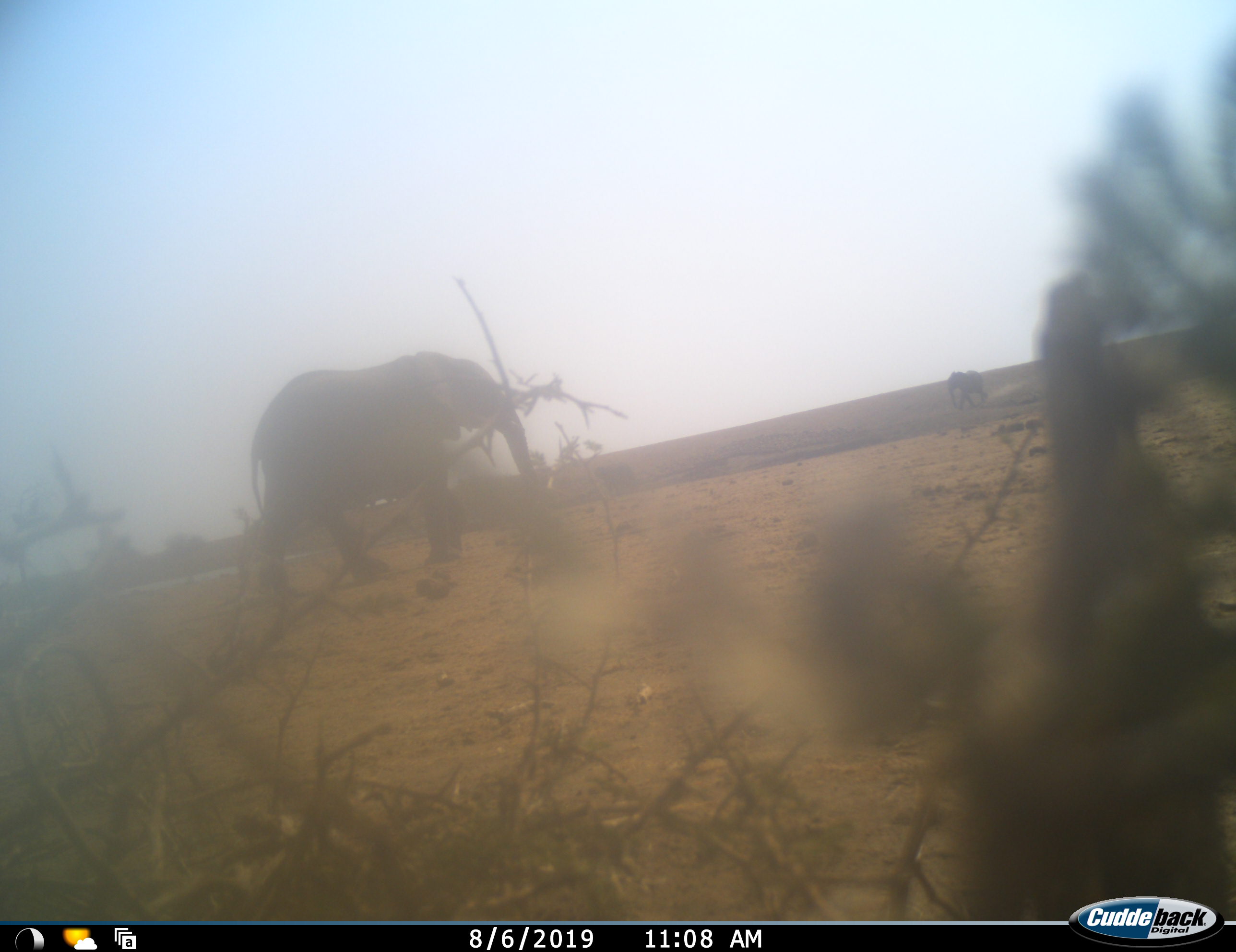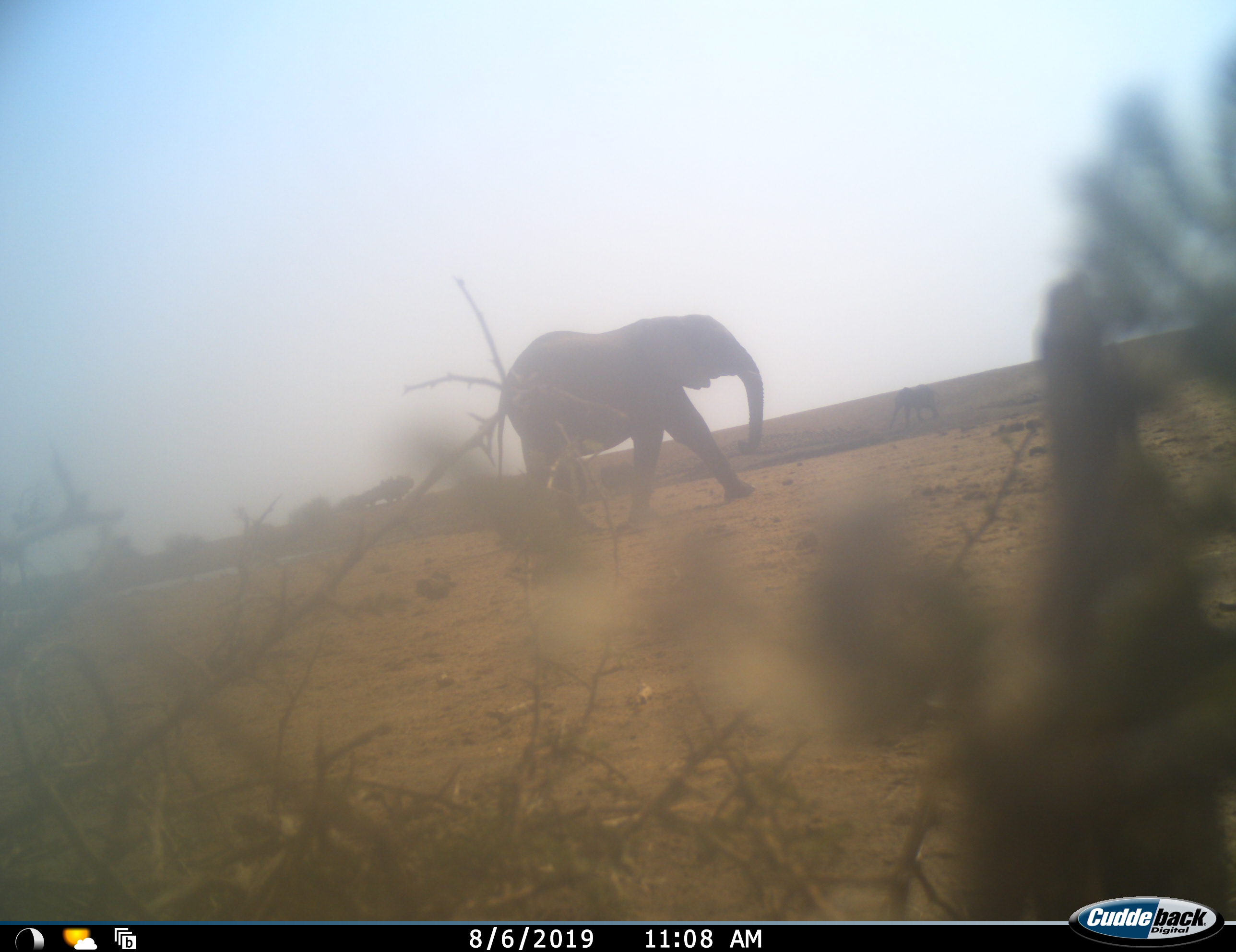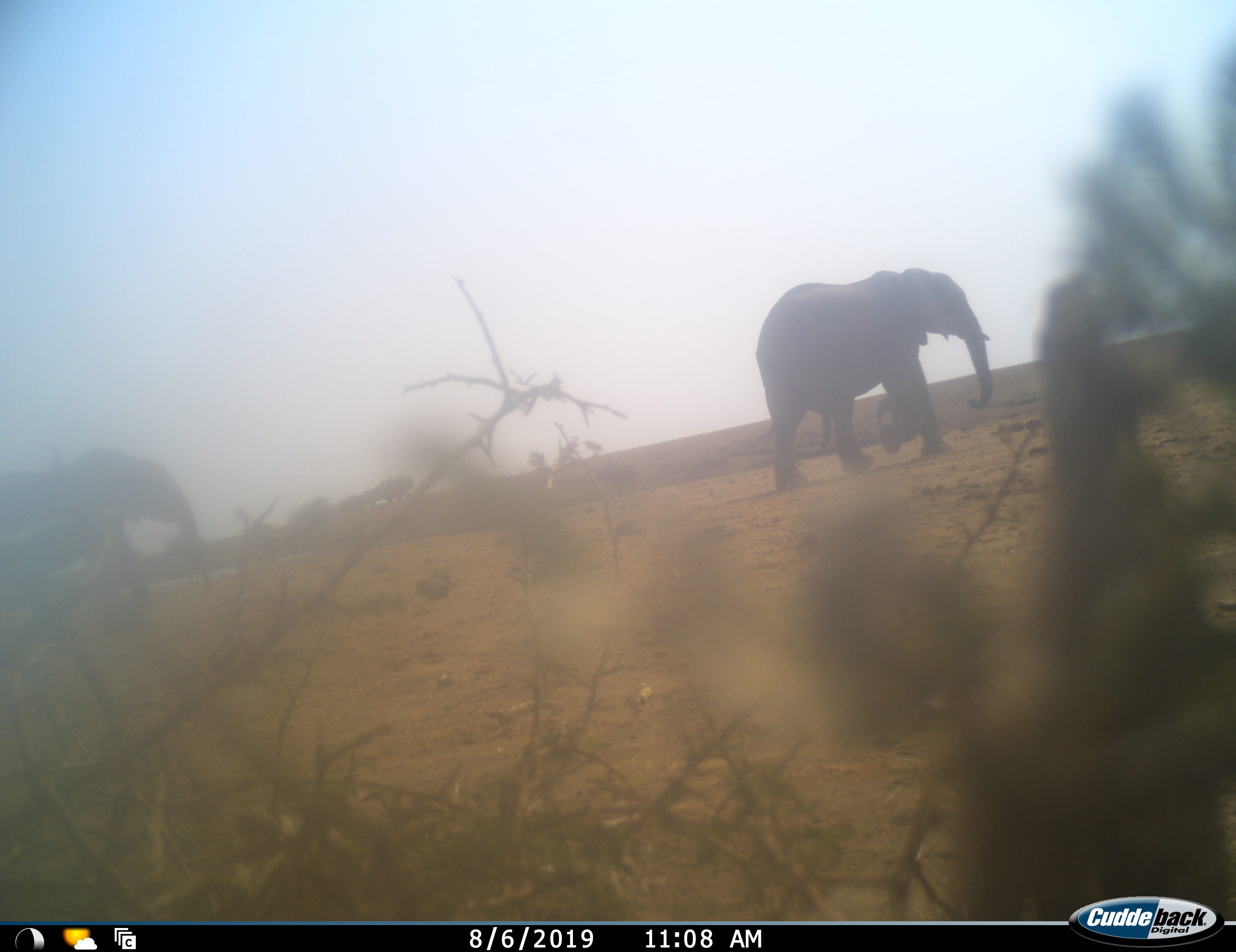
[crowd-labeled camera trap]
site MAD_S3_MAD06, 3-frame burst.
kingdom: Animalia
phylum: Chordata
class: Mammalia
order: Proboscidea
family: Elephantidae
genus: Loxodonta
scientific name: Loxodonta africana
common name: african bush elephant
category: elephant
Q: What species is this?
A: Elephant (african bush elephant) (Loxodonta africana).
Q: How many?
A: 3.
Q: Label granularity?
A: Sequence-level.